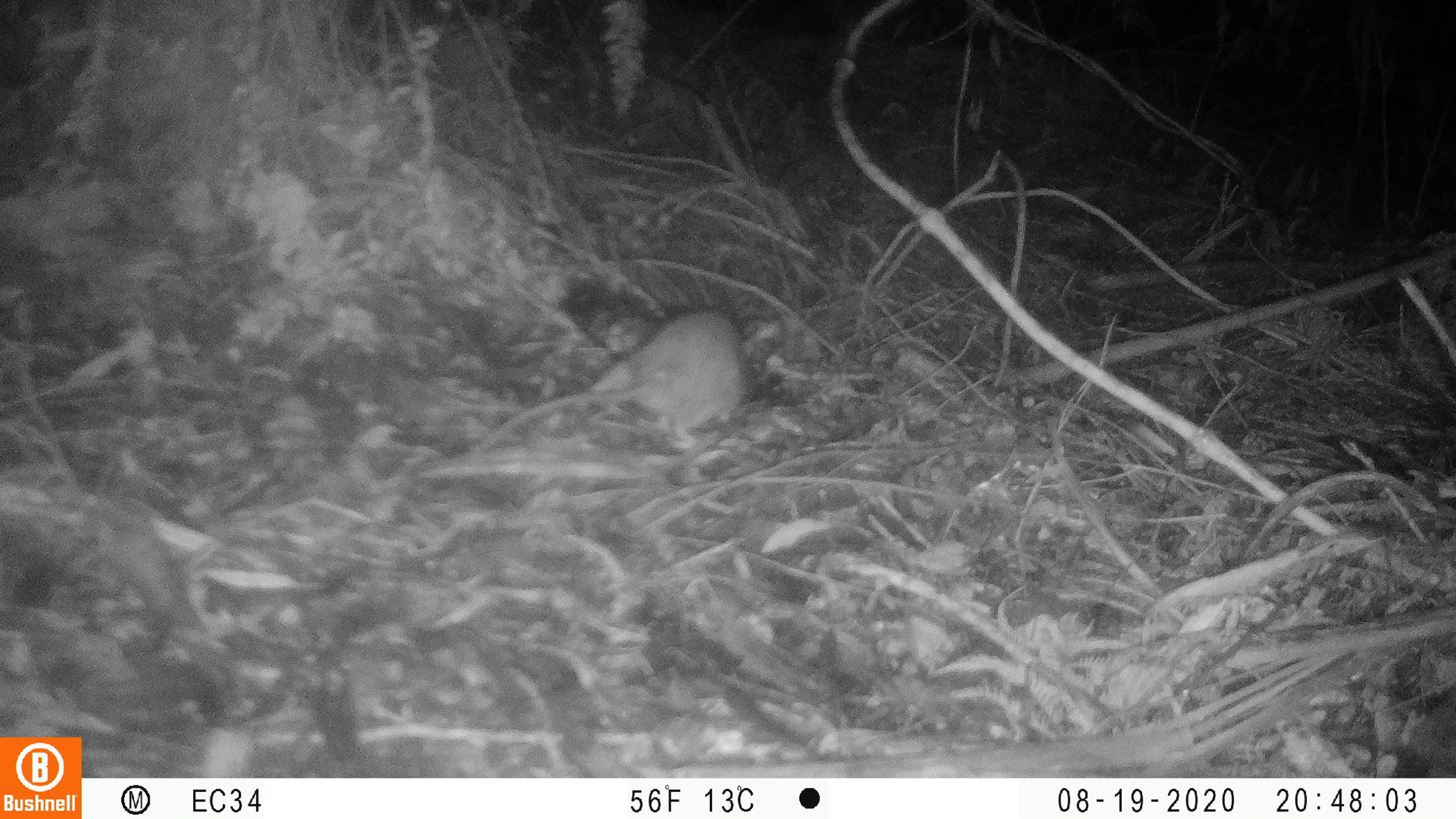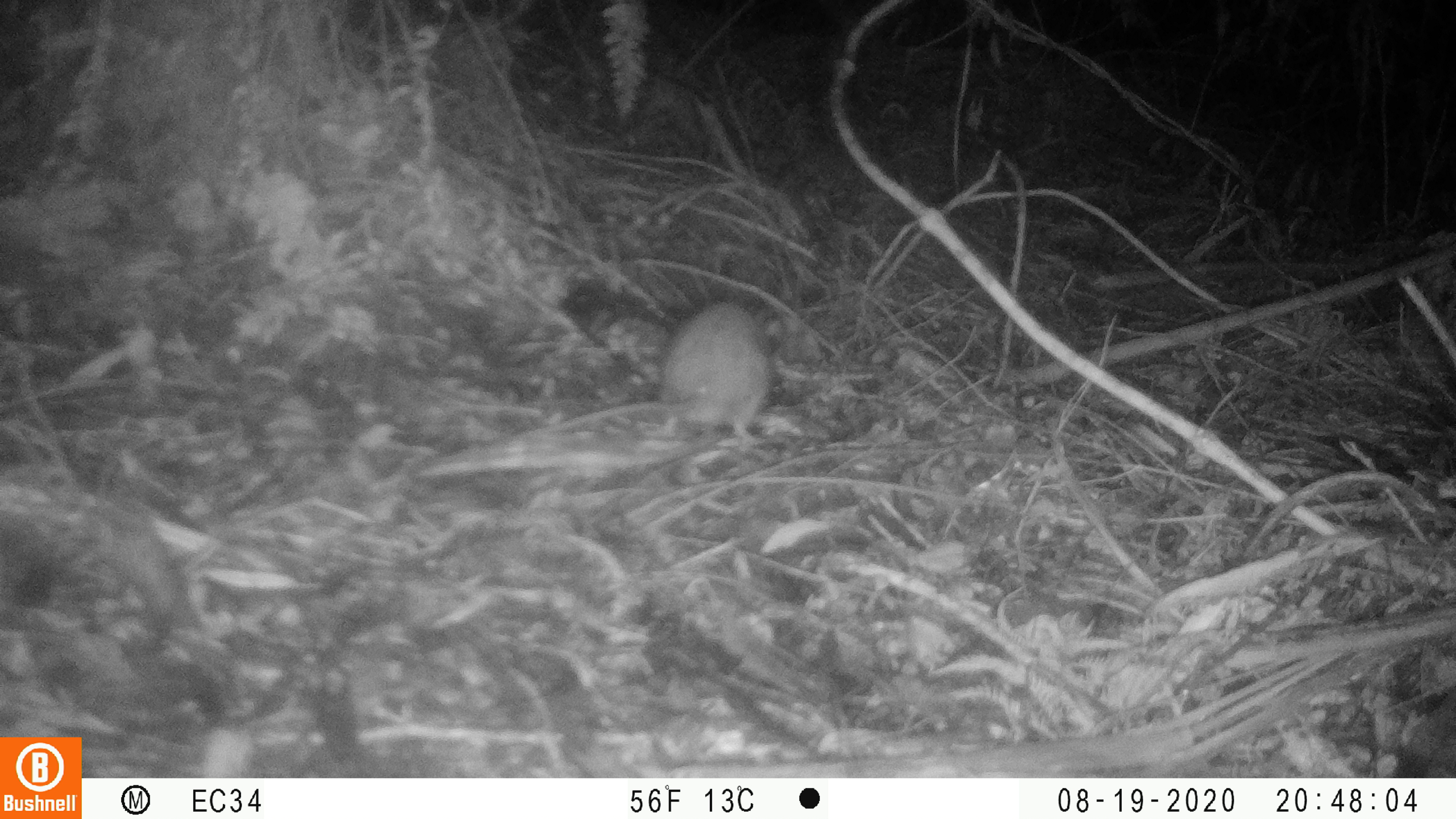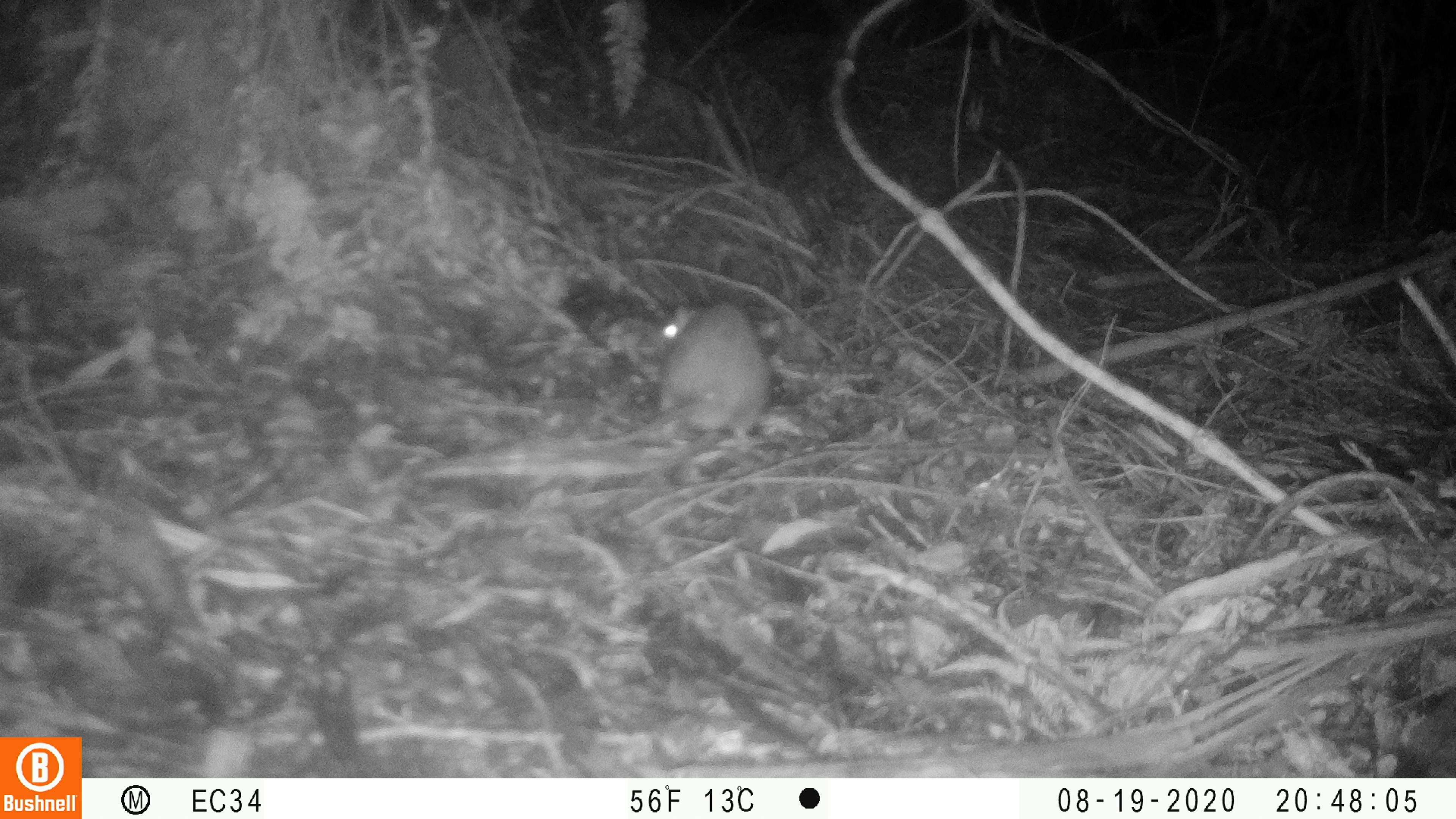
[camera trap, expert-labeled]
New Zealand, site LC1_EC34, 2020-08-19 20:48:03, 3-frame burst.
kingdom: Animalia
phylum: Chordata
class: Mammalia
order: Rodentia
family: Muridae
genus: Rattus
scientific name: Rattus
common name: rat